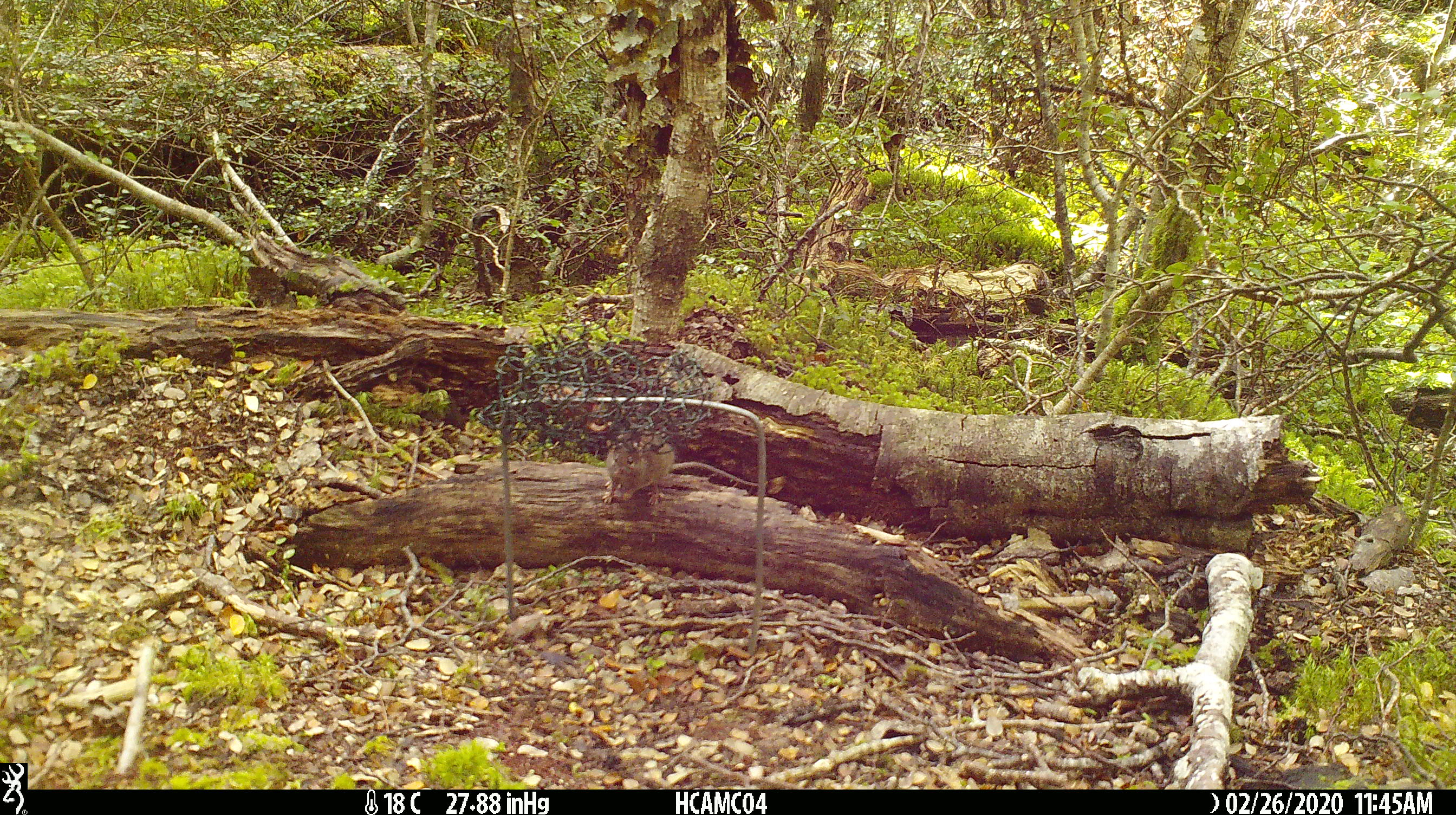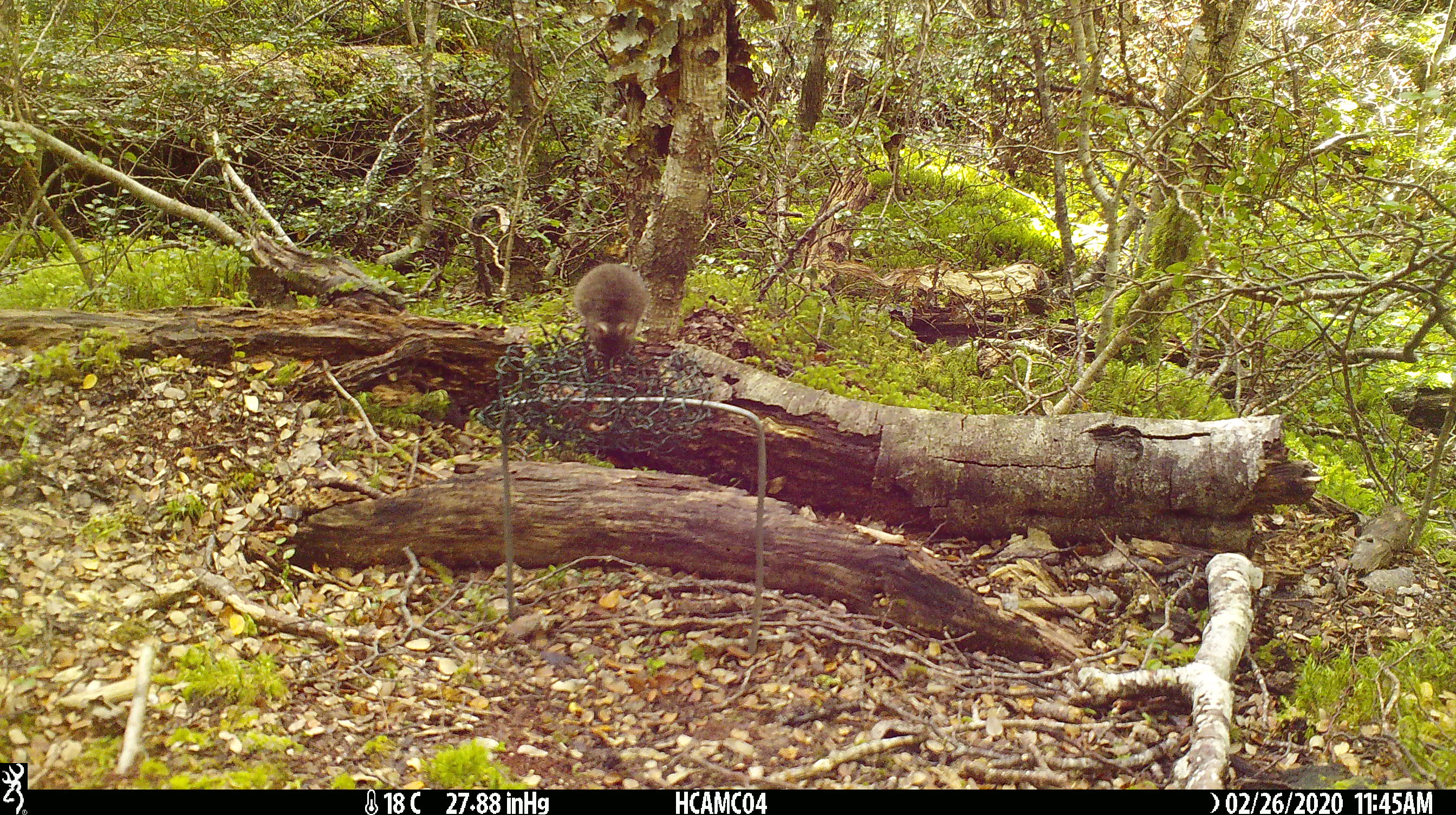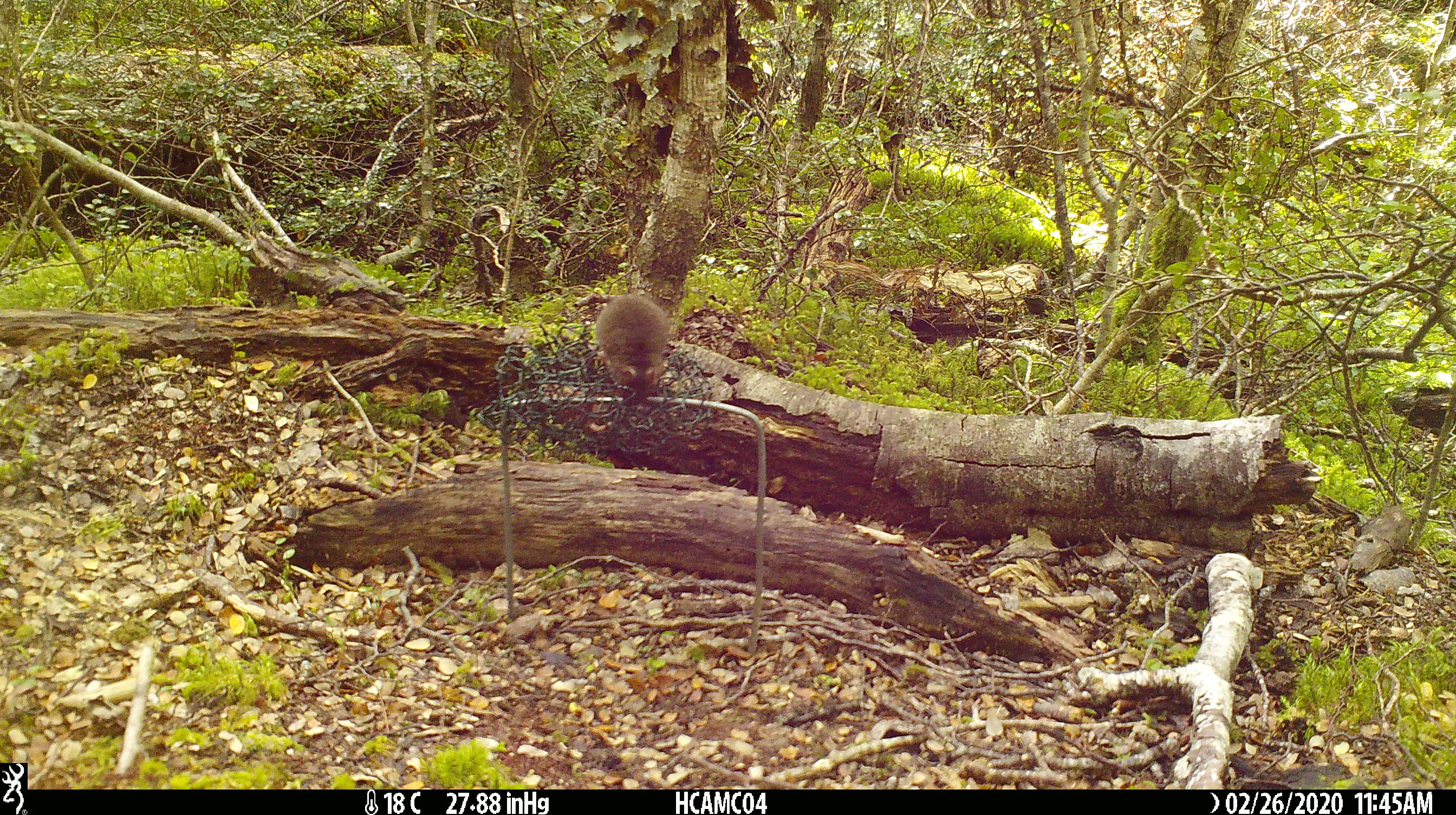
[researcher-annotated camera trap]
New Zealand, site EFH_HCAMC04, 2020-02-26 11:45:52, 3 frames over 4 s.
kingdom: Animalia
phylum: Chordata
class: Mammalia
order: Rodentia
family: Muridae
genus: Mus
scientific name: Mus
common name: mouse